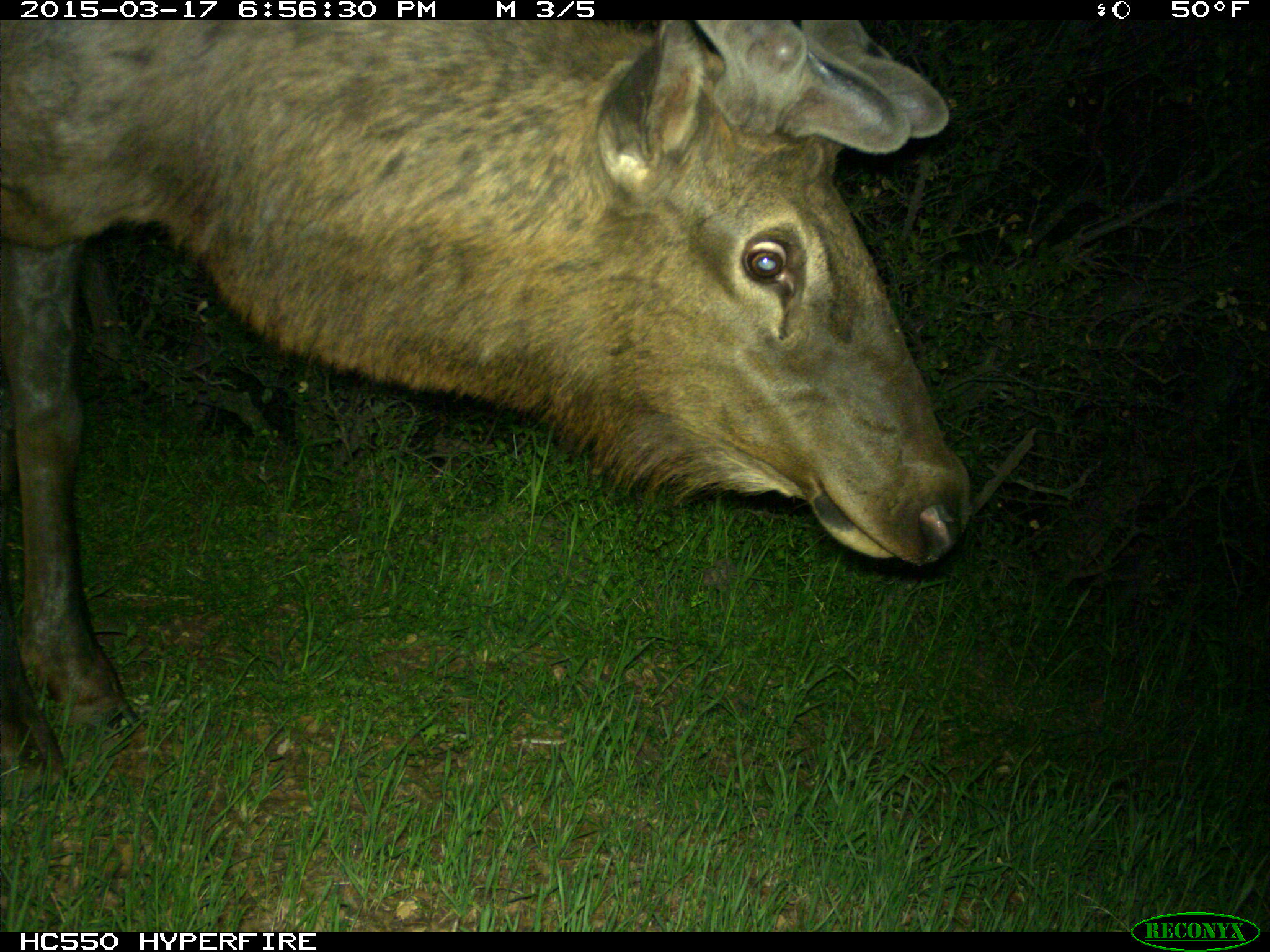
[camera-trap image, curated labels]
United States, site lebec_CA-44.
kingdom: Animalia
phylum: Chordata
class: Mammalia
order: Artiodactyla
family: Cervidae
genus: Cervus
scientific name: Cervus canadensis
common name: elk